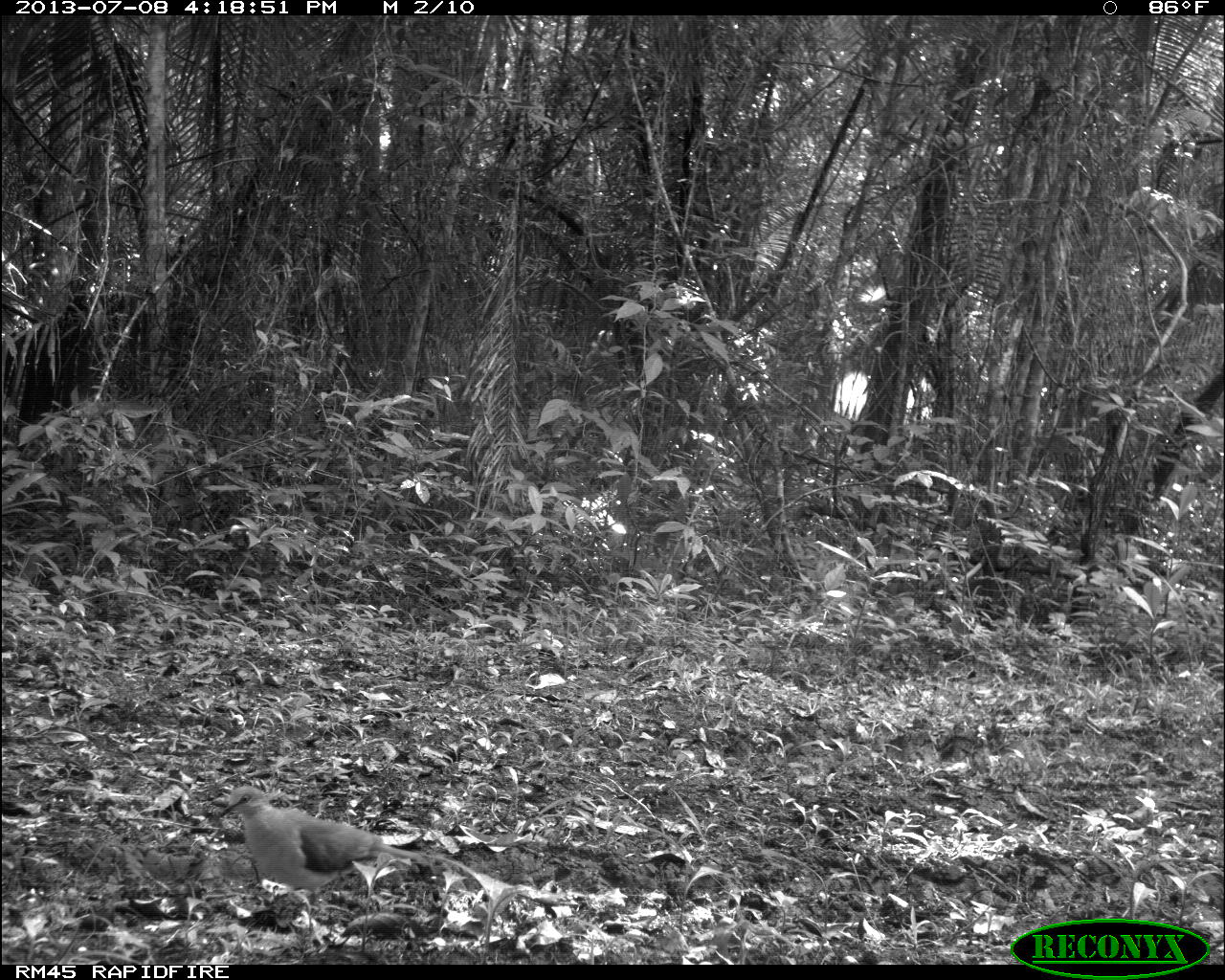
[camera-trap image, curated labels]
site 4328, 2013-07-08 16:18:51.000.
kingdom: Animalia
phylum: Chordata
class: Aves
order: Columbiformes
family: Columbidae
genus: Leptotila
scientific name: Leptotila plumbeiceps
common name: gray-headed dove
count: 1